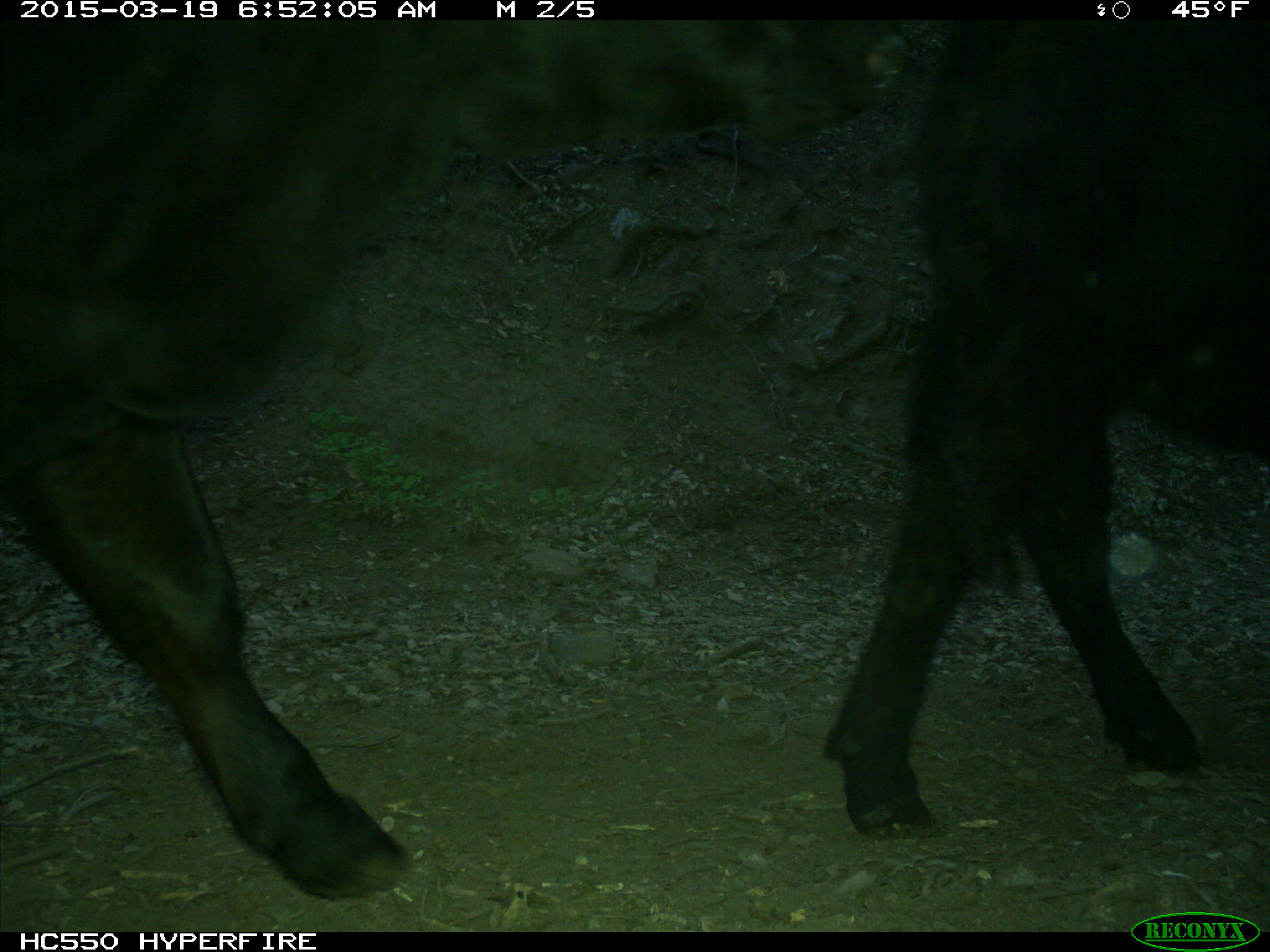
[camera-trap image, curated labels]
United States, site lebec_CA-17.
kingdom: Animalia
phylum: Chordata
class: Mammalia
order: Artiodactyla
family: Bovidae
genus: Bos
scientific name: Bos taurus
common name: domestic cow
Bos taurus (domestic cow).